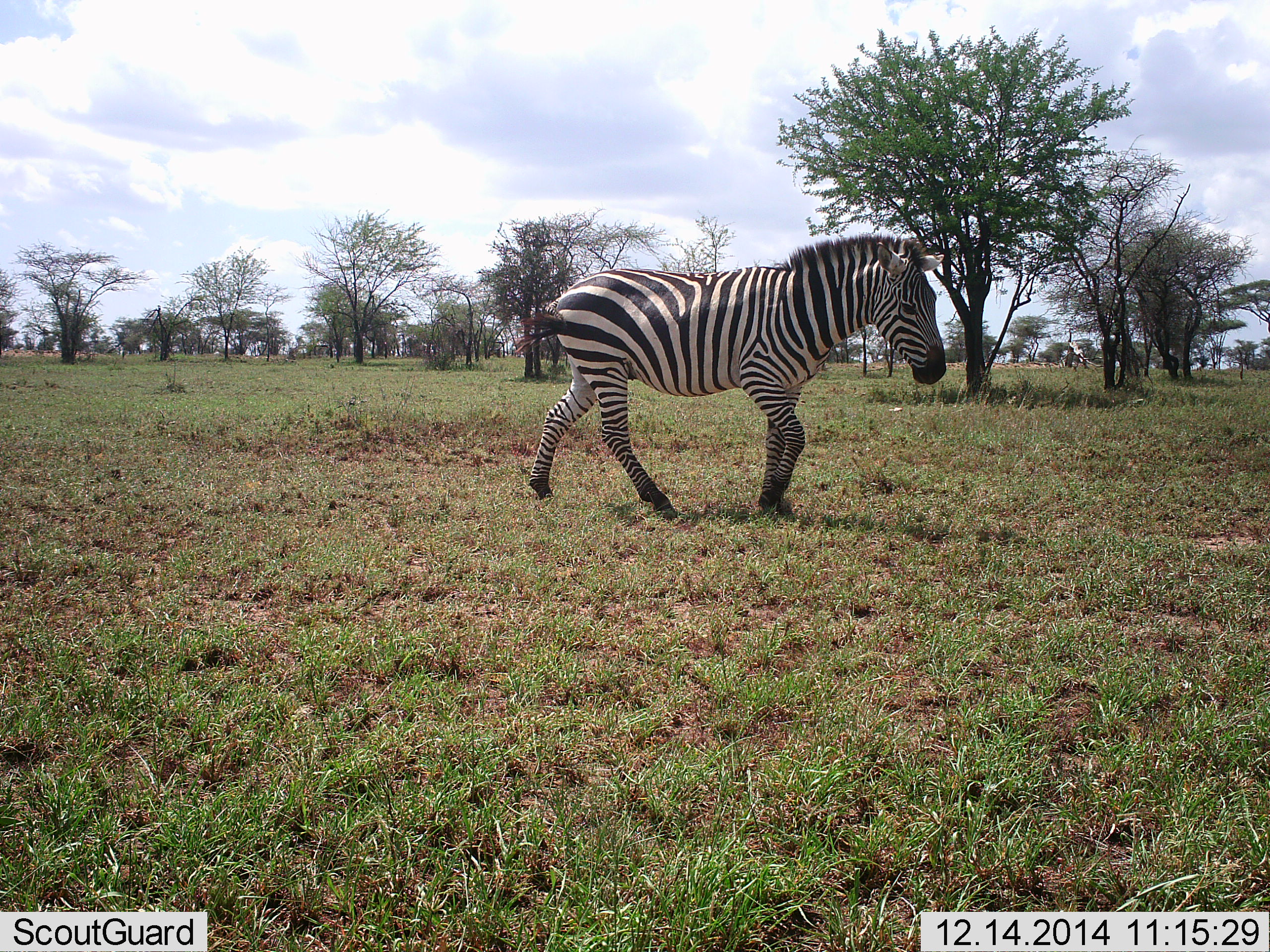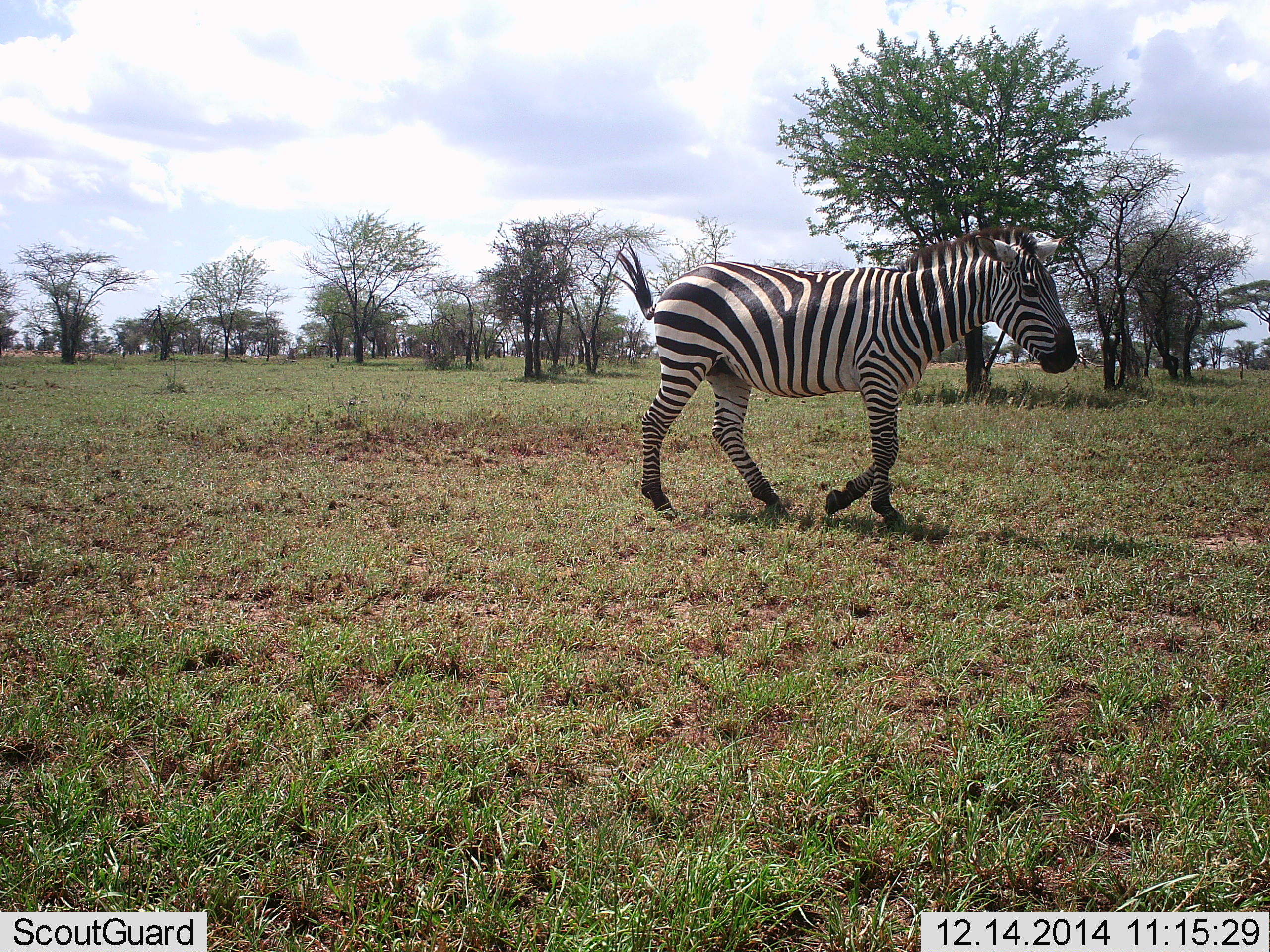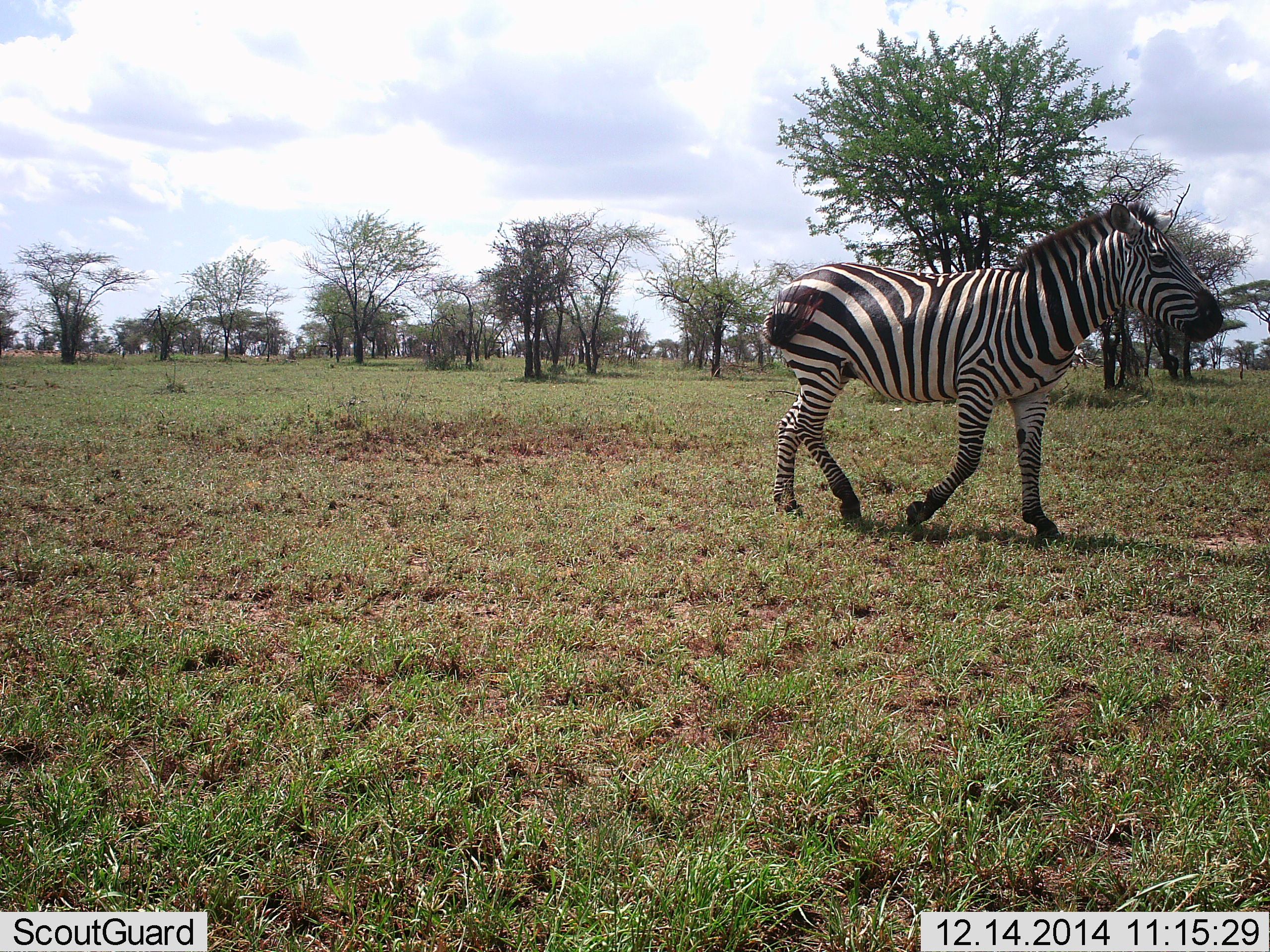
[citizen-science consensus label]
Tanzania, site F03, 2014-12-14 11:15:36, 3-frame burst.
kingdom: Animalia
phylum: Chordata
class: Mammalia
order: Perissodactyla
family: Equidae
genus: Equus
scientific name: Equus quagga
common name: plains zebra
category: zebra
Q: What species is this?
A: Zebra (plains zebra) (Equus quagga).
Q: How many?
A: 1.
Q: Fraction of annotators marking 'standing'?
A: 0%.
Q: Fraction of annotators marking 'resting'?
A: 0%.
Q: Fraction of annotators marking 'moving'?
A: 90%.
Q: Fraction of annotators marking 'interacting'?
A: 0%.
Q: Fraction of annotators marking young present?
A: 0%.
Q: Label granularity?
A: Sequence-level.